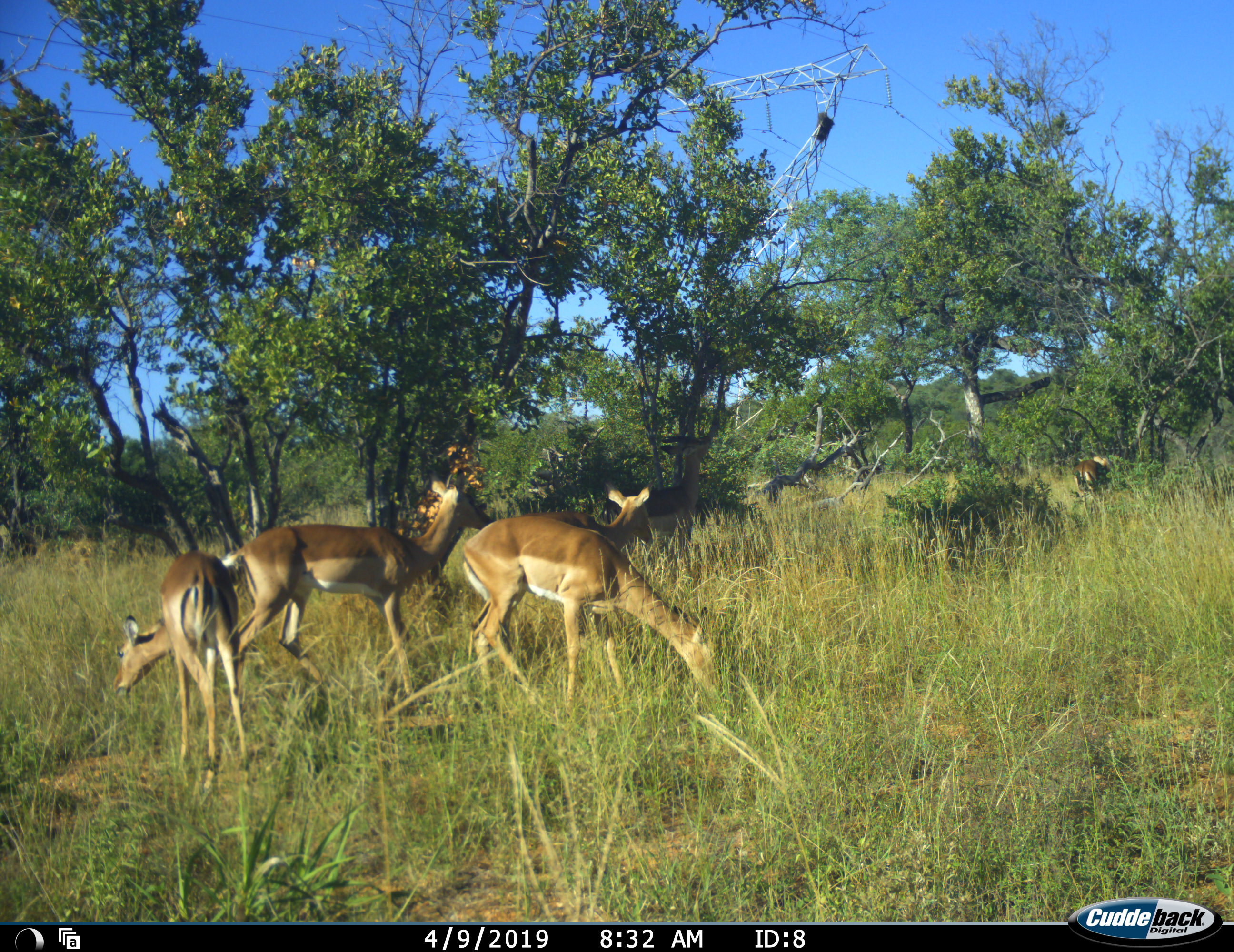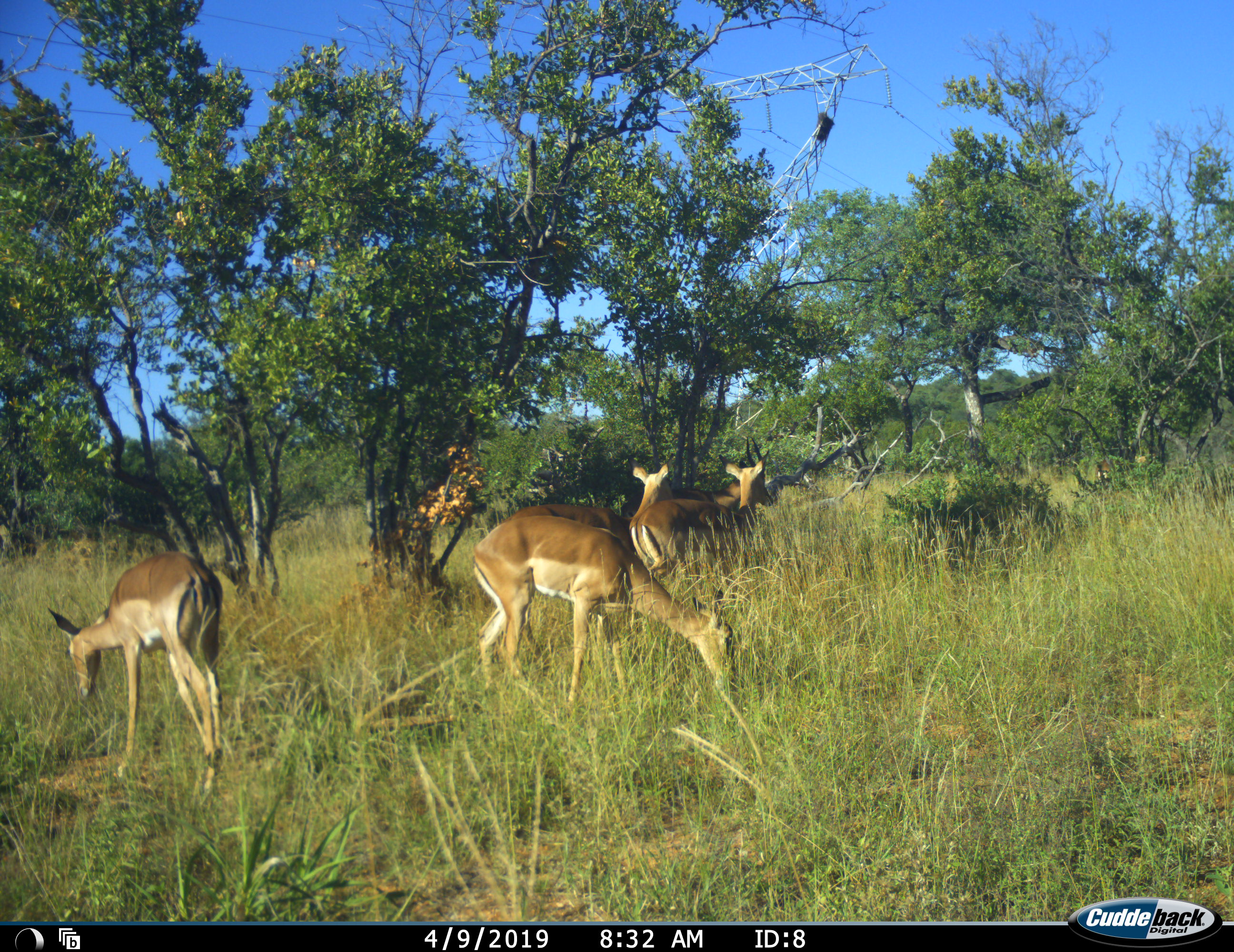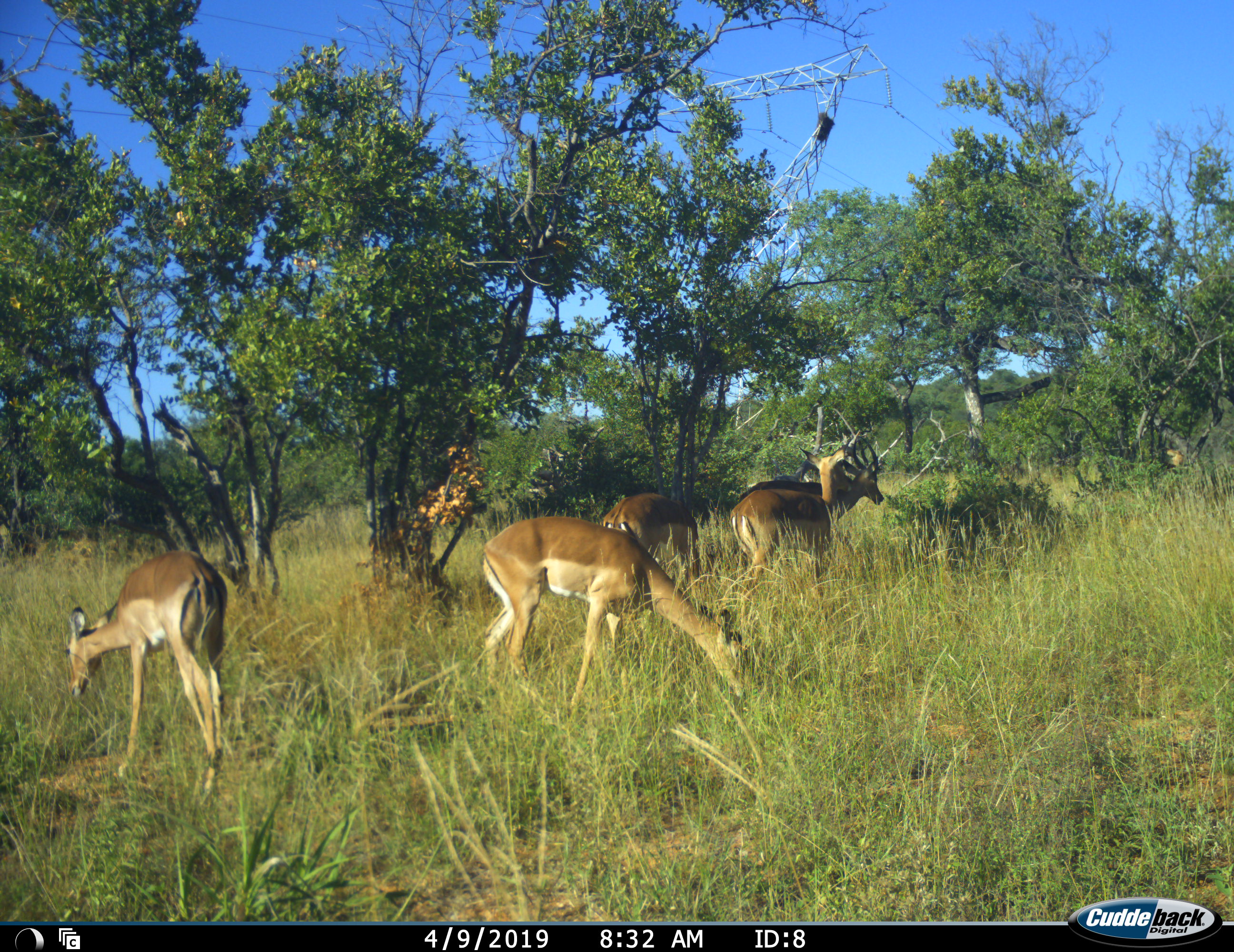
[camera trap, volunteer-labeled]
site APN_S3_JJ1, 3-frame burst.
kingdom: Animalia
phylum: Chordata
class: Mammalia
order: Artiodactyla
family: Bovidae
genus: Aepyceros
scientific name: Aepyceros melampus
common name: impala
Impala (Aepyceros melampus), count 5. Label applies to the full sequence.